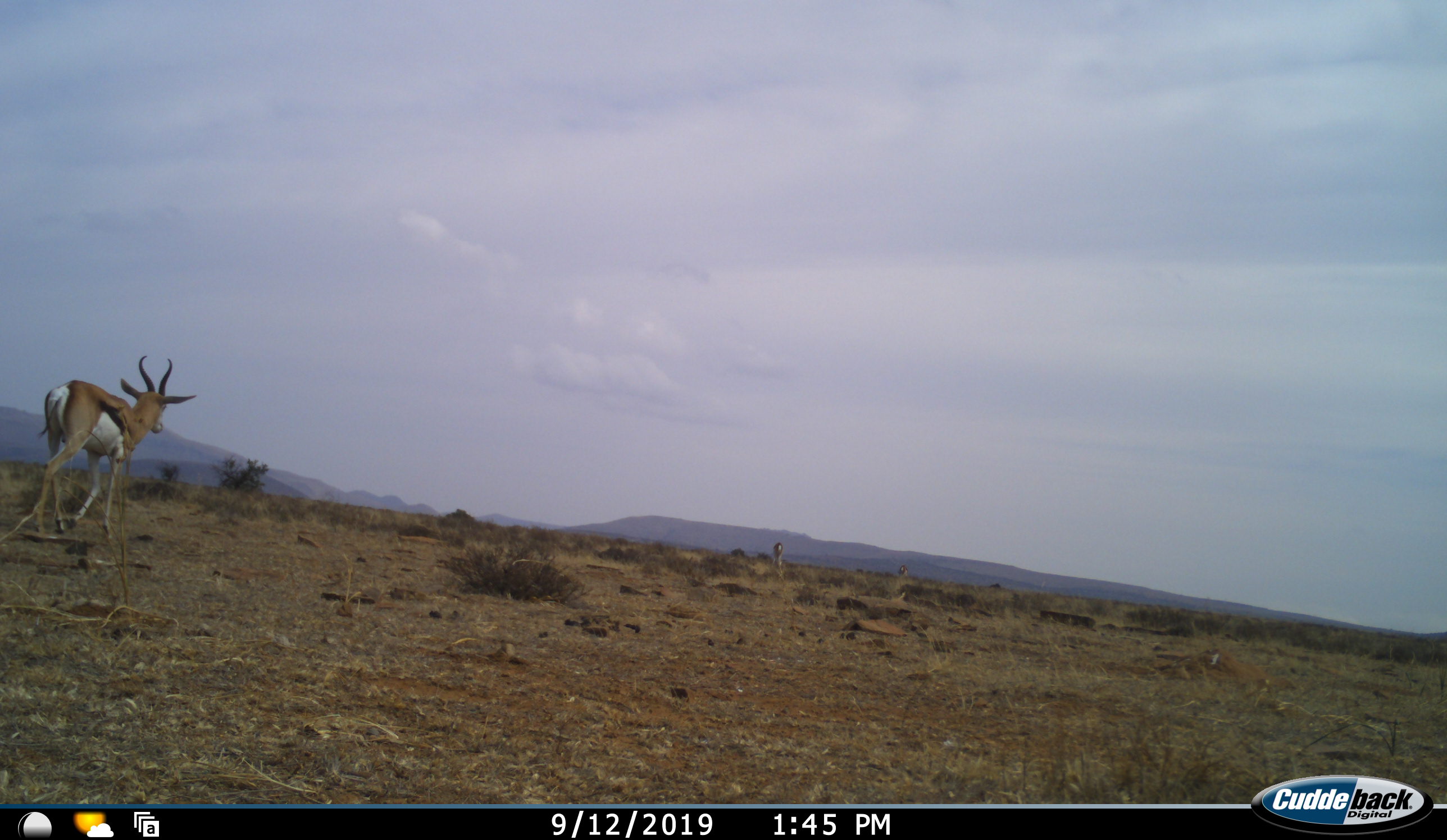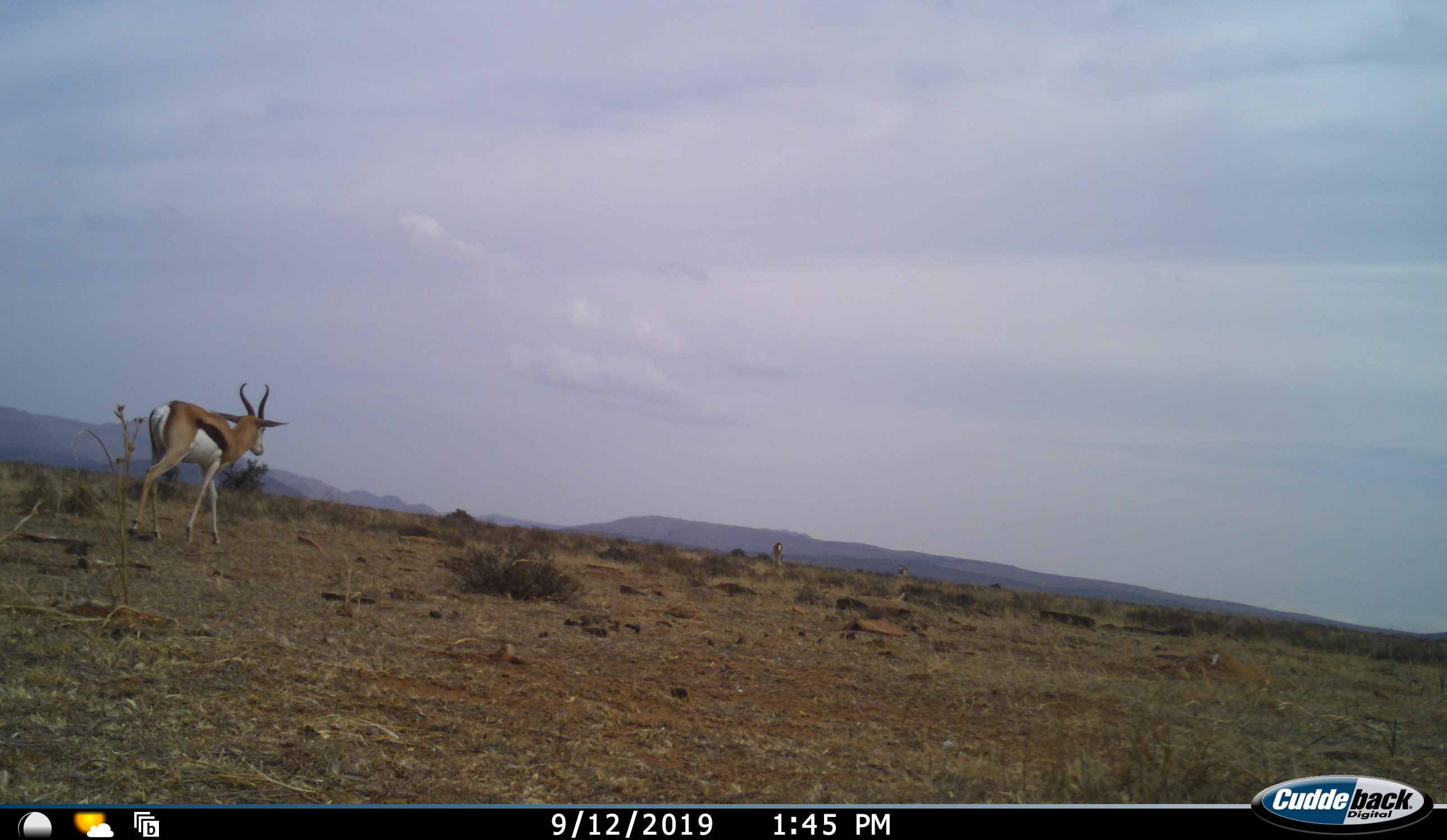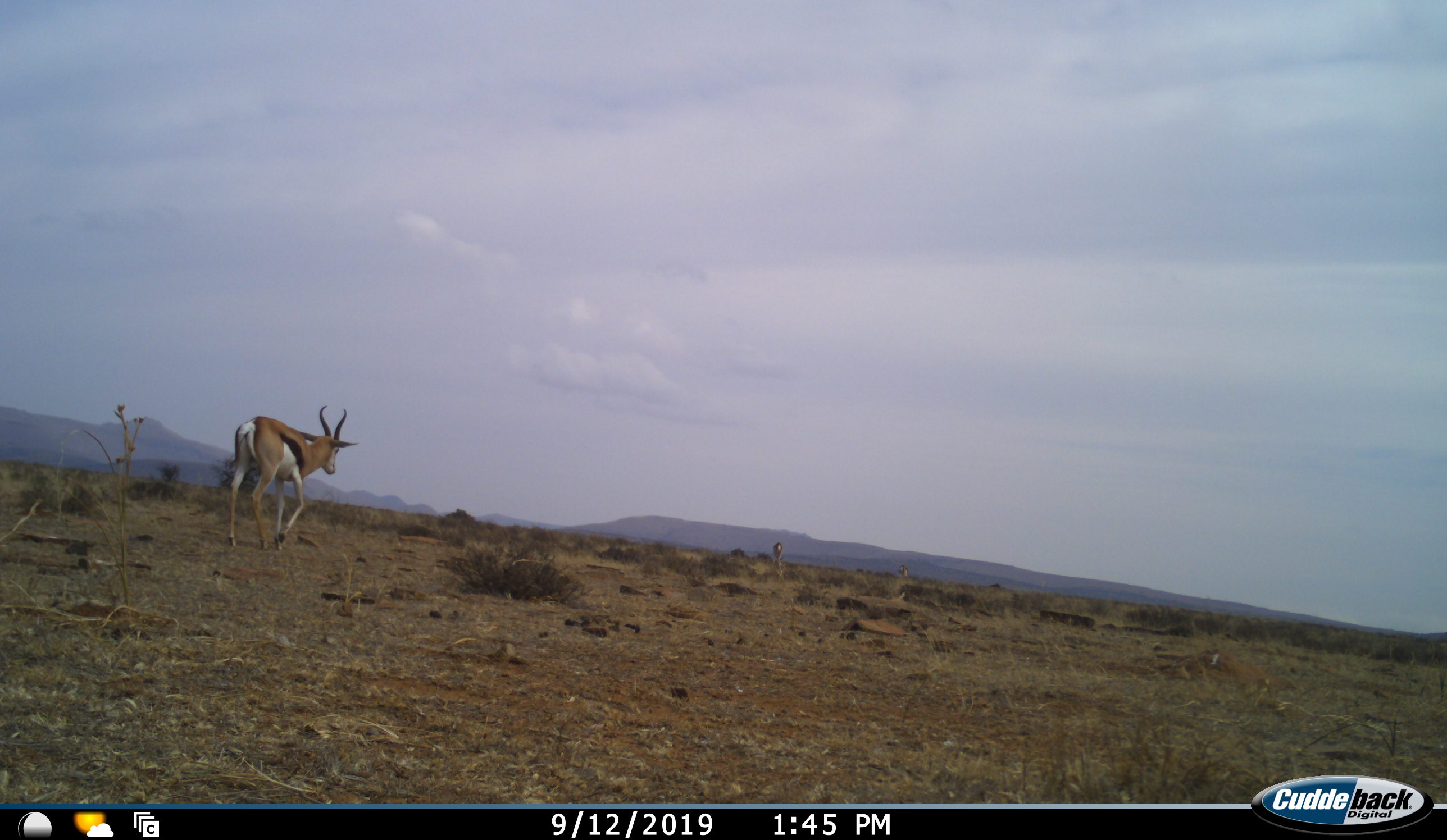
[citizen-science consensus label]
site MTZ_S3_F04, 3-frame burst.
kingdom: Animalia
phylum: Chordata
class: Mammalia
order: Artiodactyla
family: Bovidae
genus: Antidorcas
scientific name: Antidorcas marsupialis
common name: springbok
Springbok (Antidorcas marsupialis), count 3. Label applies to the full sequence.